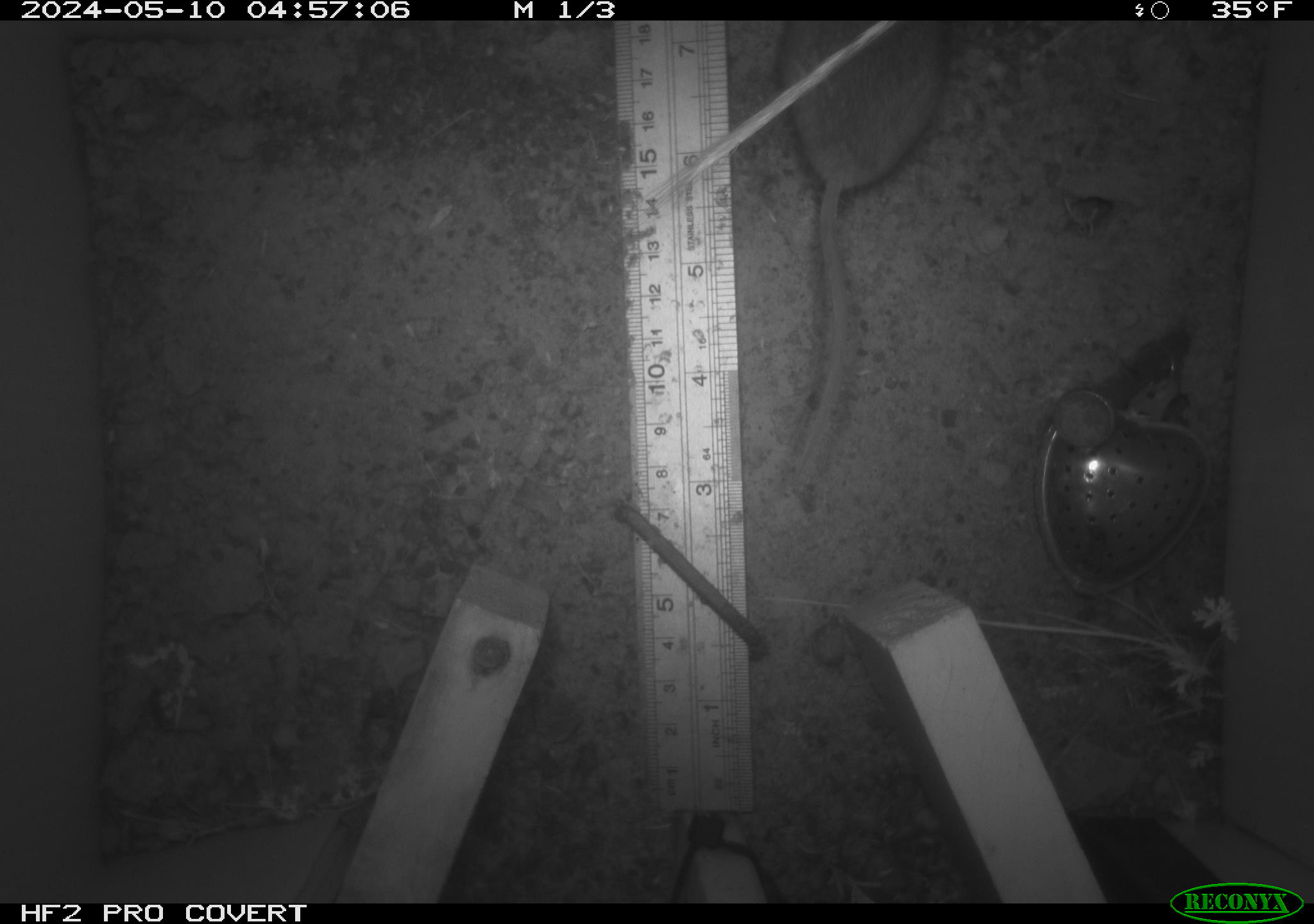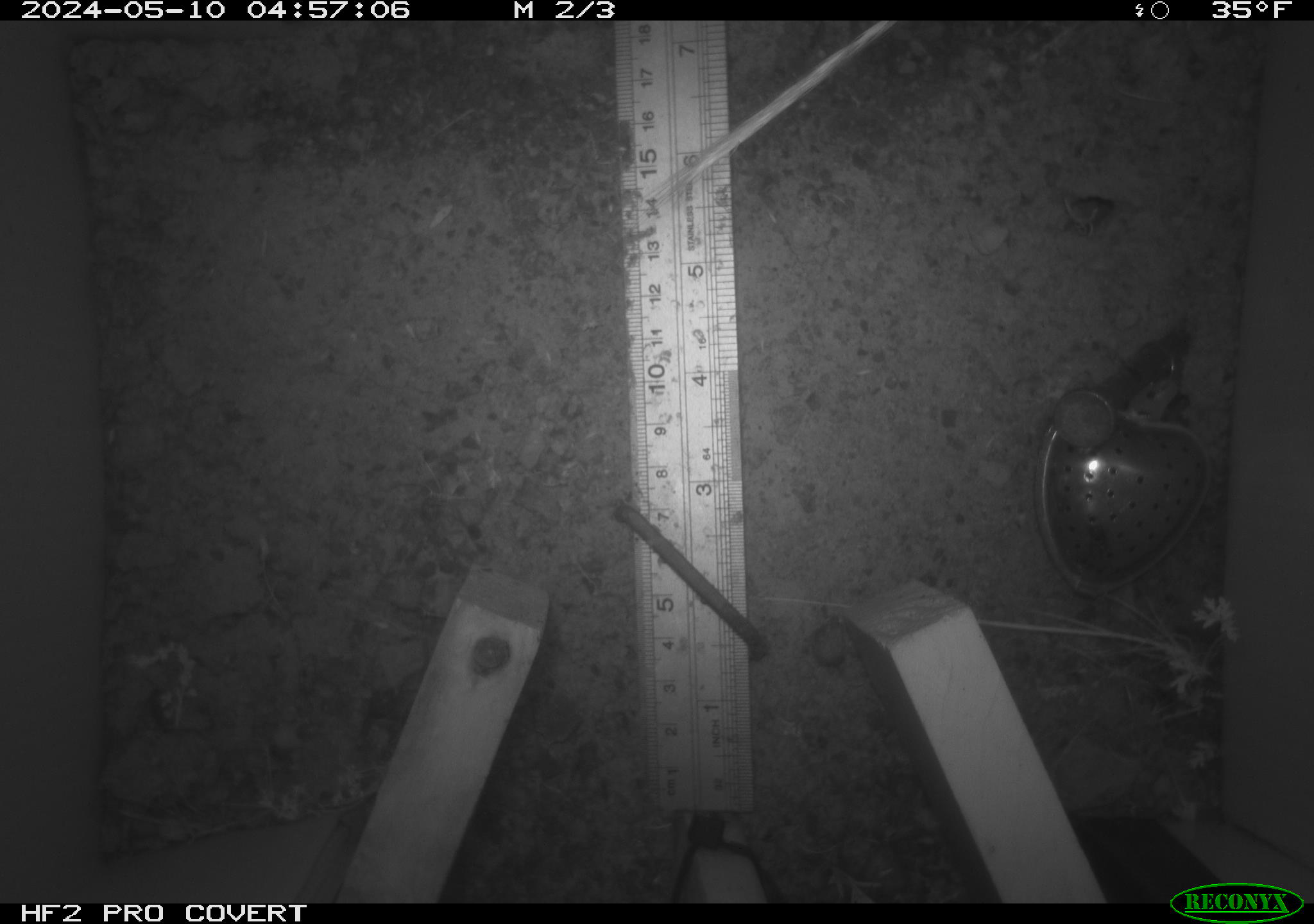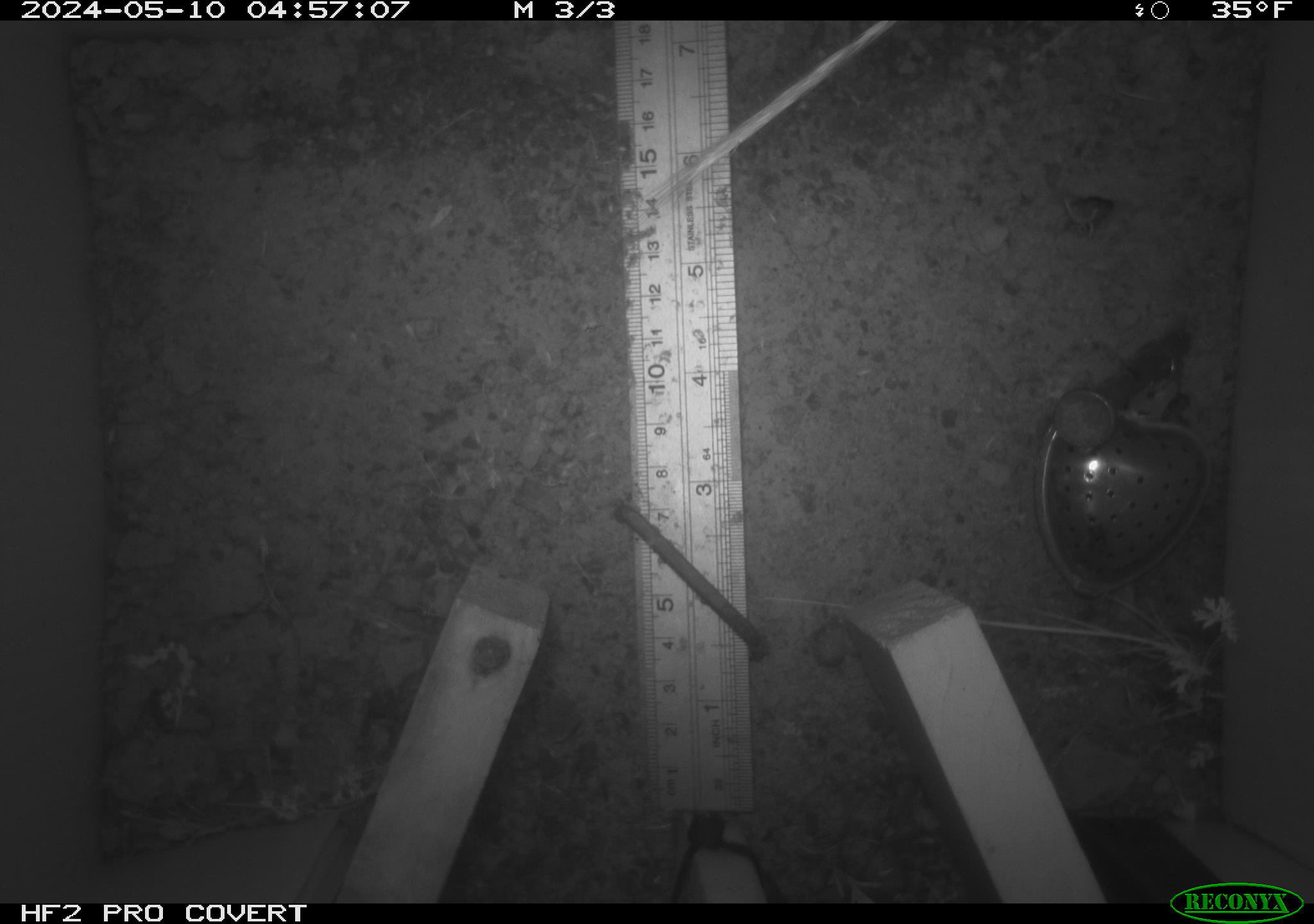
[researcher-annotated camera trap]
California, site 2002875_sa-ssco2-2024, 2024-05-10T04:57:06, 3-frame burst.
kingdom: Animalia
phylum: Chordata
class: Mammalia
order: Rodentia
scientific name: Rodentia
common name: mouse species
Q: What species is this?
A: Mouse species (Rodentia).